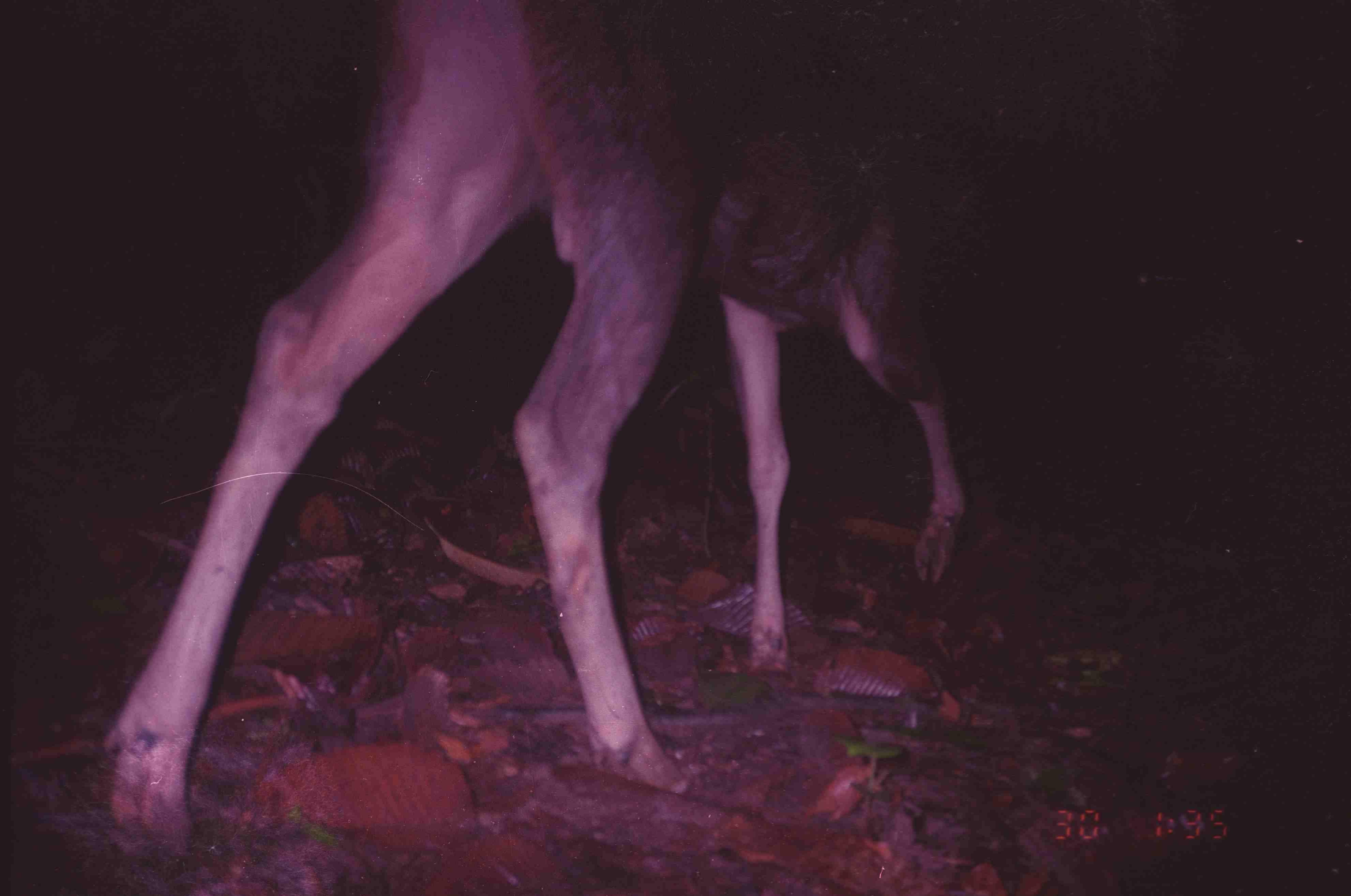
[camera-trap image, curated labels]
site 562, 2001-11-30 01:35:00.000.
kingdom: Animalia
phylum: Chordata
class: Mammalia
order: Artiodactyla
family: Cervidae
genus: Rusa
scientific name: Rusa unicolor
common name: sambar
Rusa unicolor (sambar), count 1.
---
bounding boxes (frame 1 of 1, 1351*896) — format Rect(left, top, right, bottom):
rusa unicolor: Rect(99, 0, 969, 865)